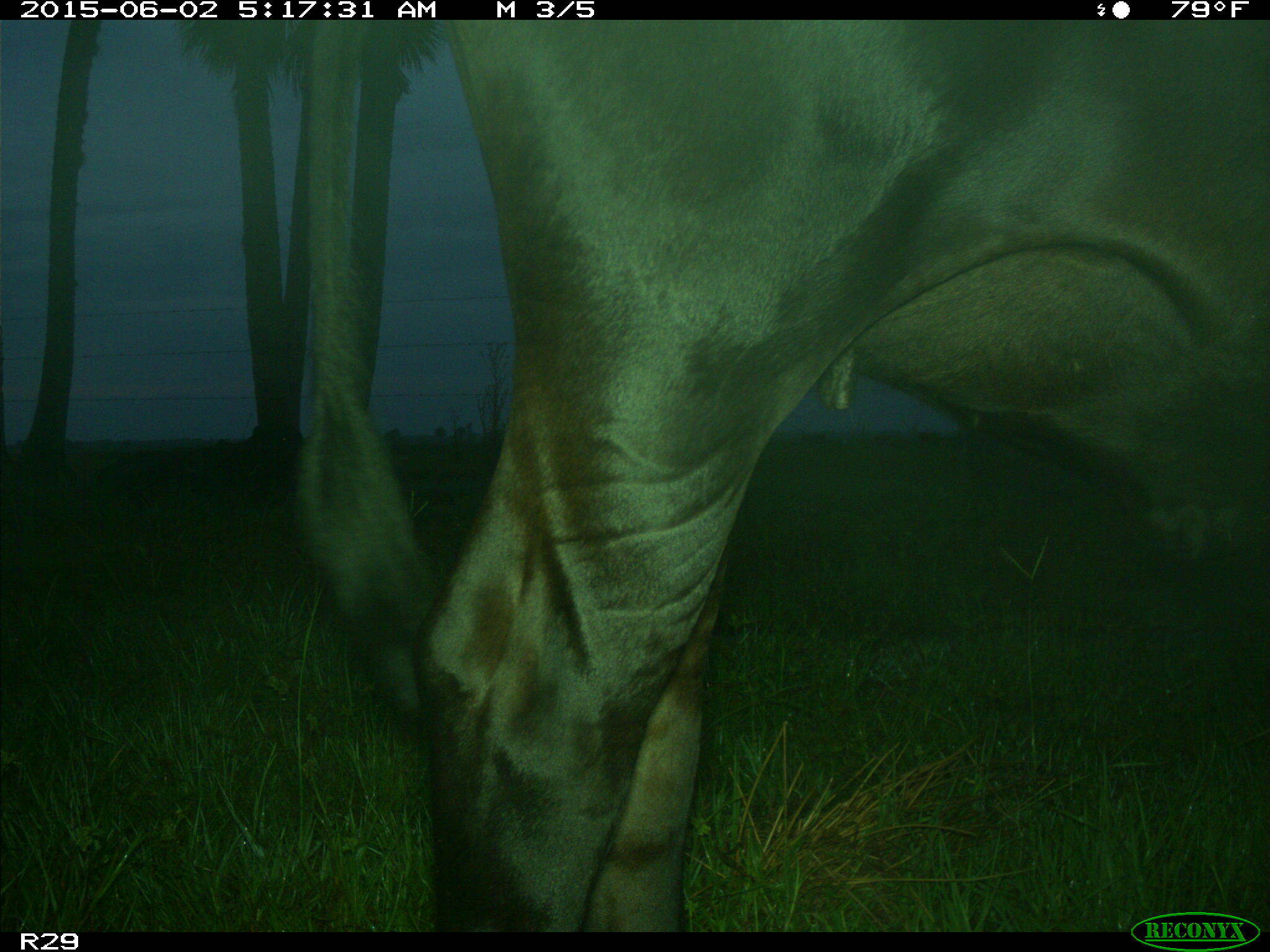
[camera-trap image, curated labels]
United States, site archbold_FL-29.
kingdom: Animalia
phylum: Chordata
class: Mammalia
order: Artiodactyla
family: Bovidae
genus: Bos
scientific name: Bos taurus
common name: domestic cow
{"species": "Bos taurus (domestic cow)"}